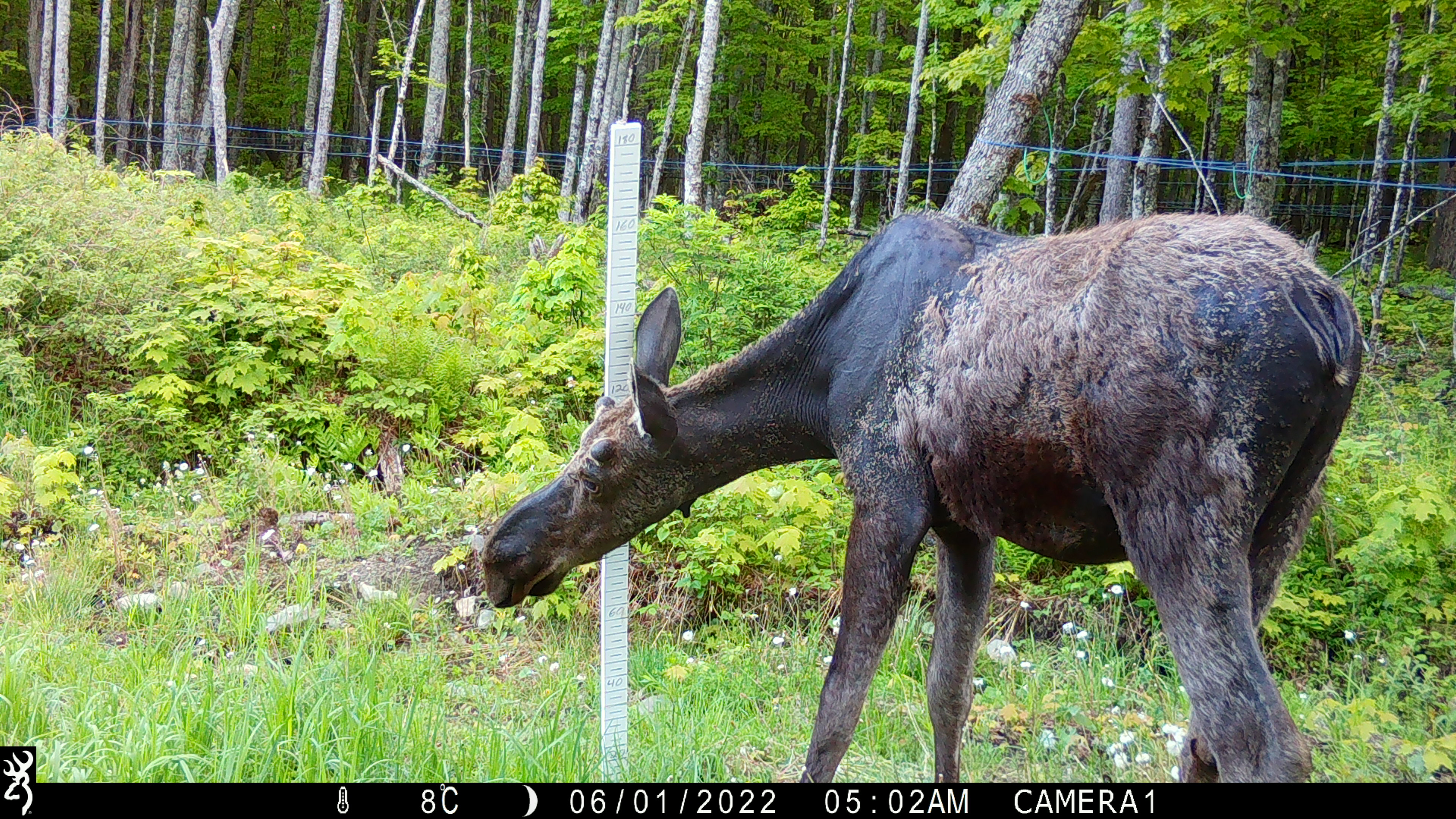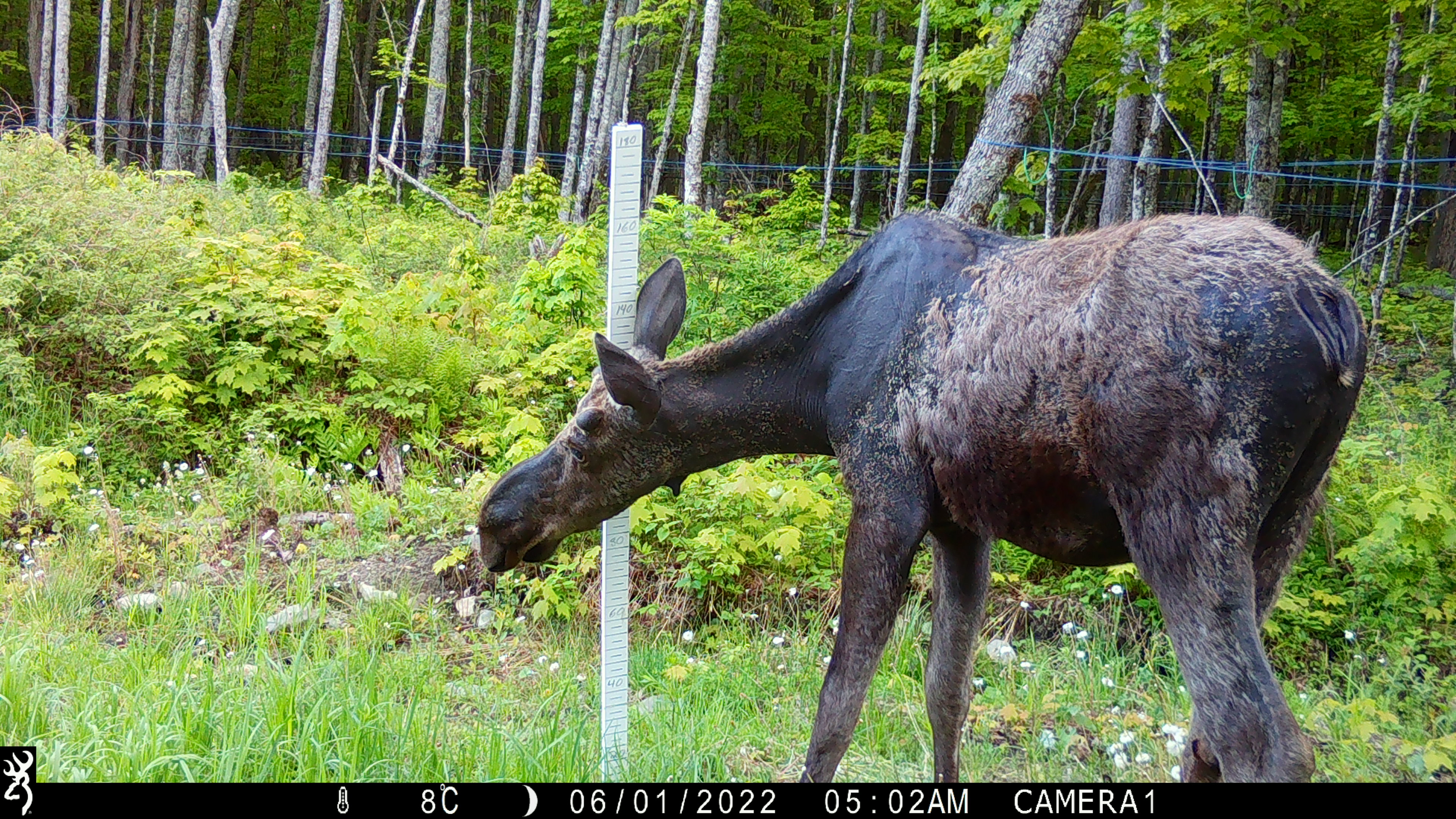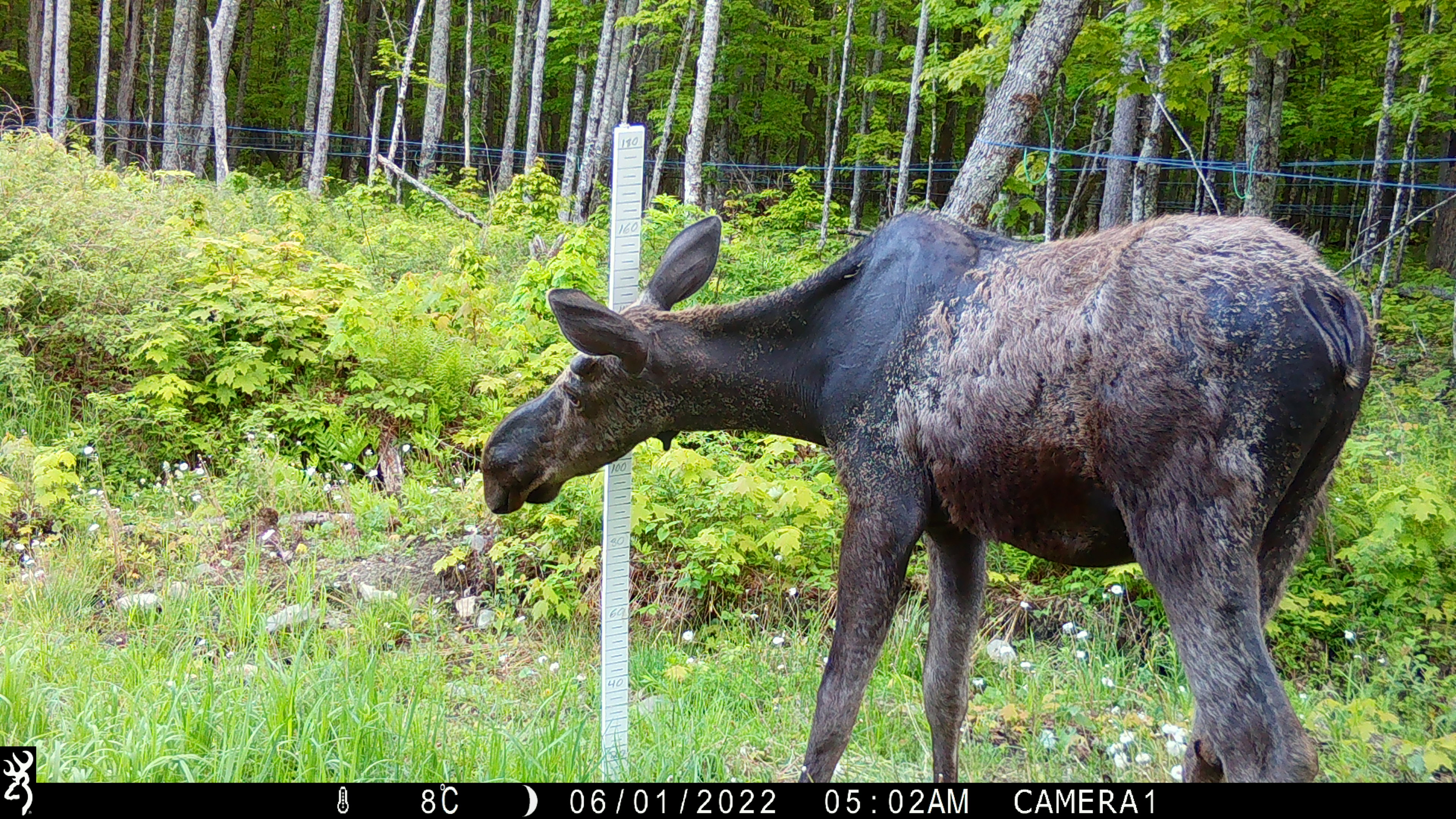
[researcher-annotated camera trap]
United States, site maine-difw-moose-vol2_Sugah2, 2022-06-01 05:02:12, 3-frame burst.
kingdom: Animalia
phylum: Chordata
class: Mammalia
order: Artiodactyla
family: Cervidae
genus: Alces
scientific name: Alces alces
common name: moose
Moose (Alces alces).